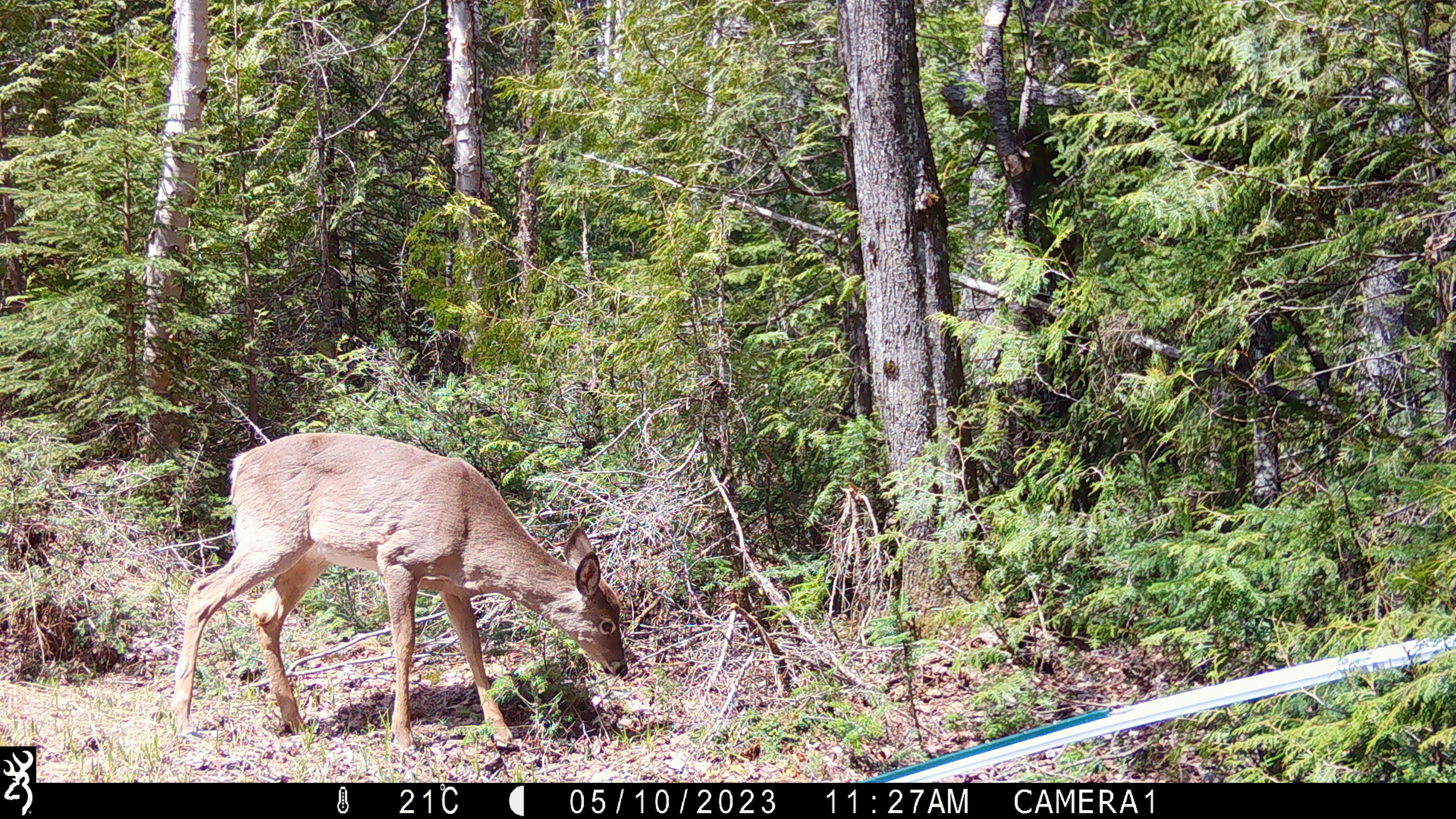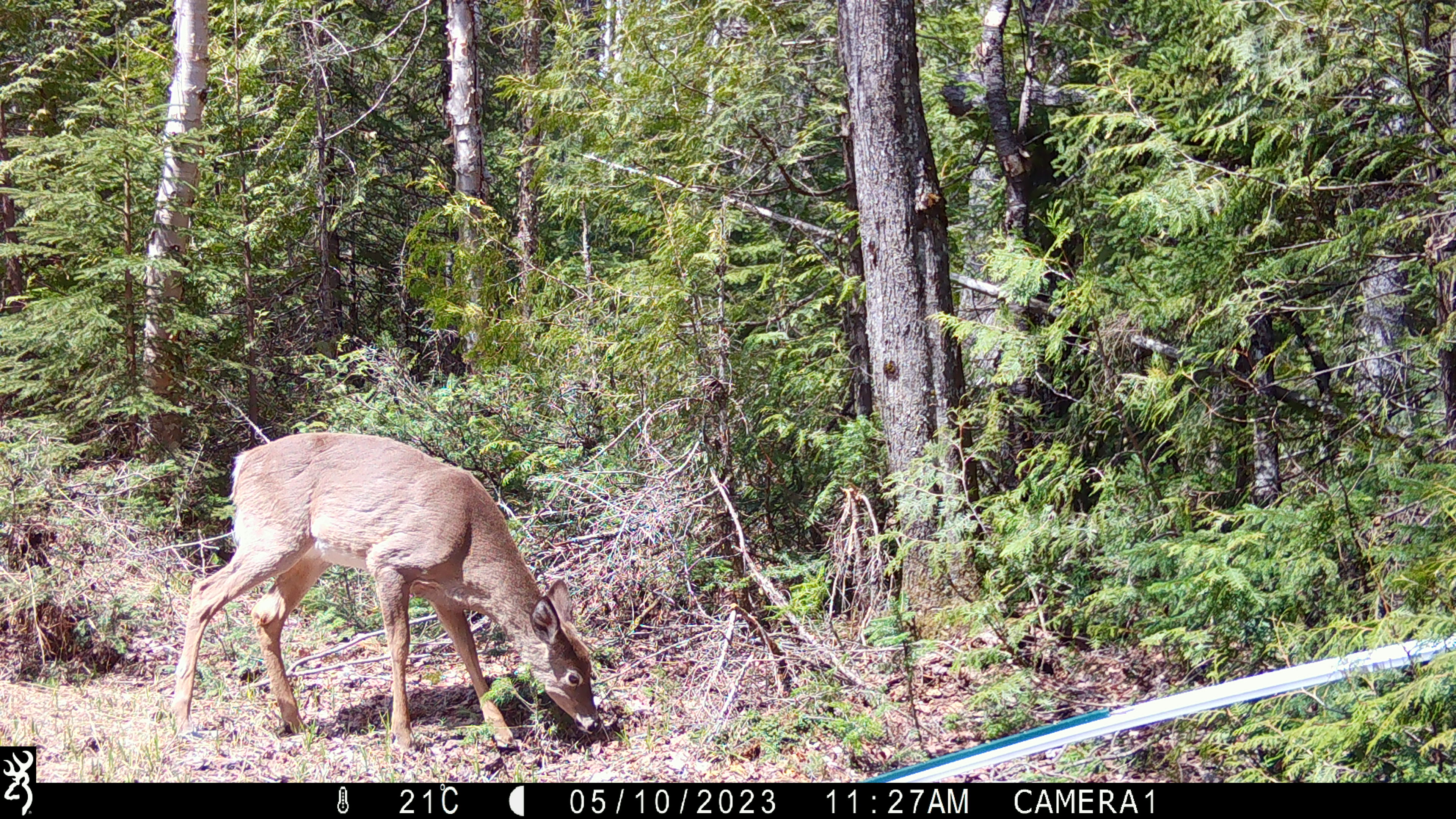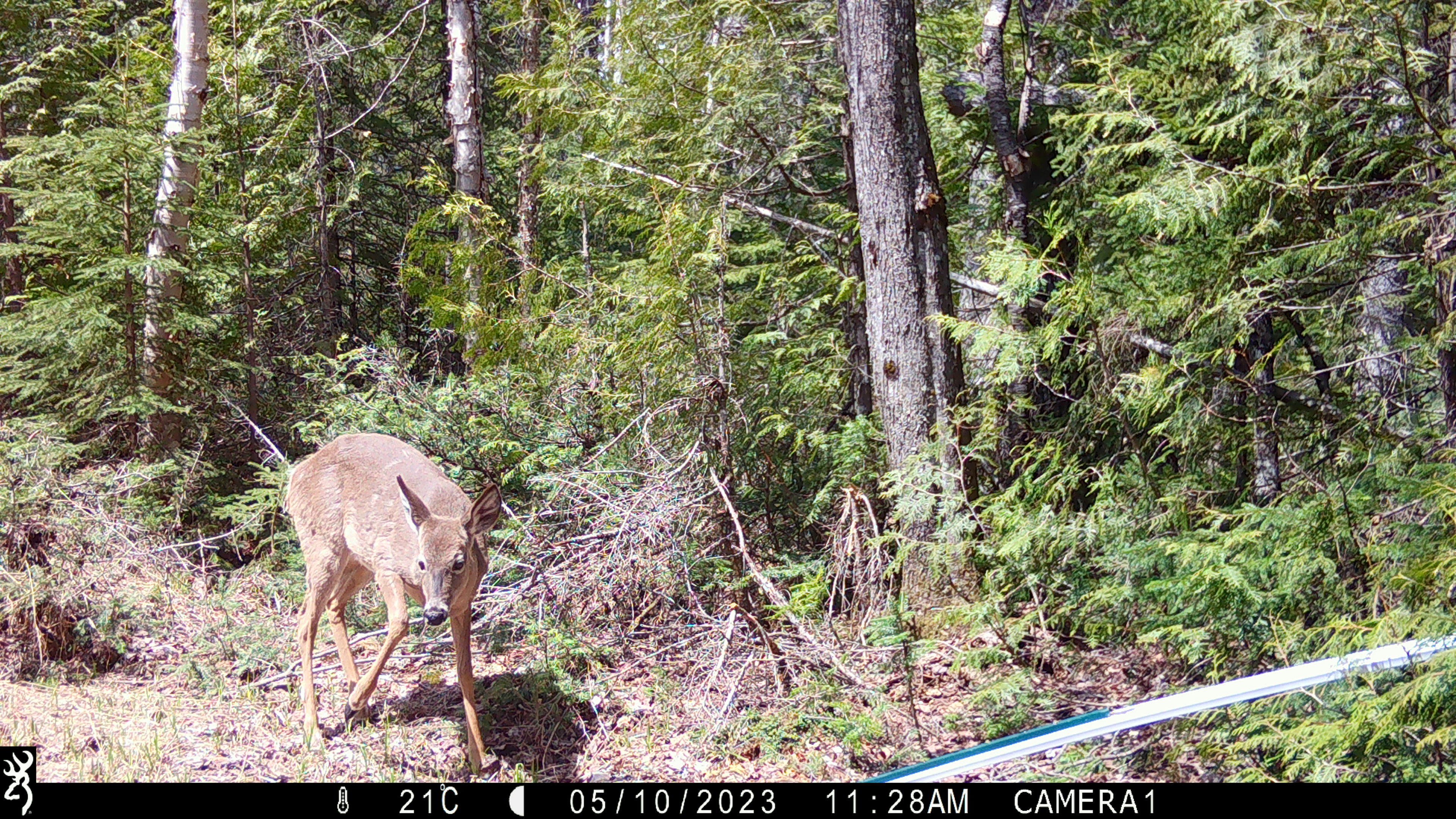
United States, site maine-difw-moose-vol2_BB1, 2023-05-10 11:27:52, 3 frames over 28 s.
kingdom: Animalia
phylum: Chordata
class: Mammalia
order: Artiodactyla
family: Cervidae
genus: Odocoileus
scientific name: Odocoileus virginianus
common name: white-tailed deer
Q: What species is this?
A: White-tailed deer (Odocoileus virginianus).